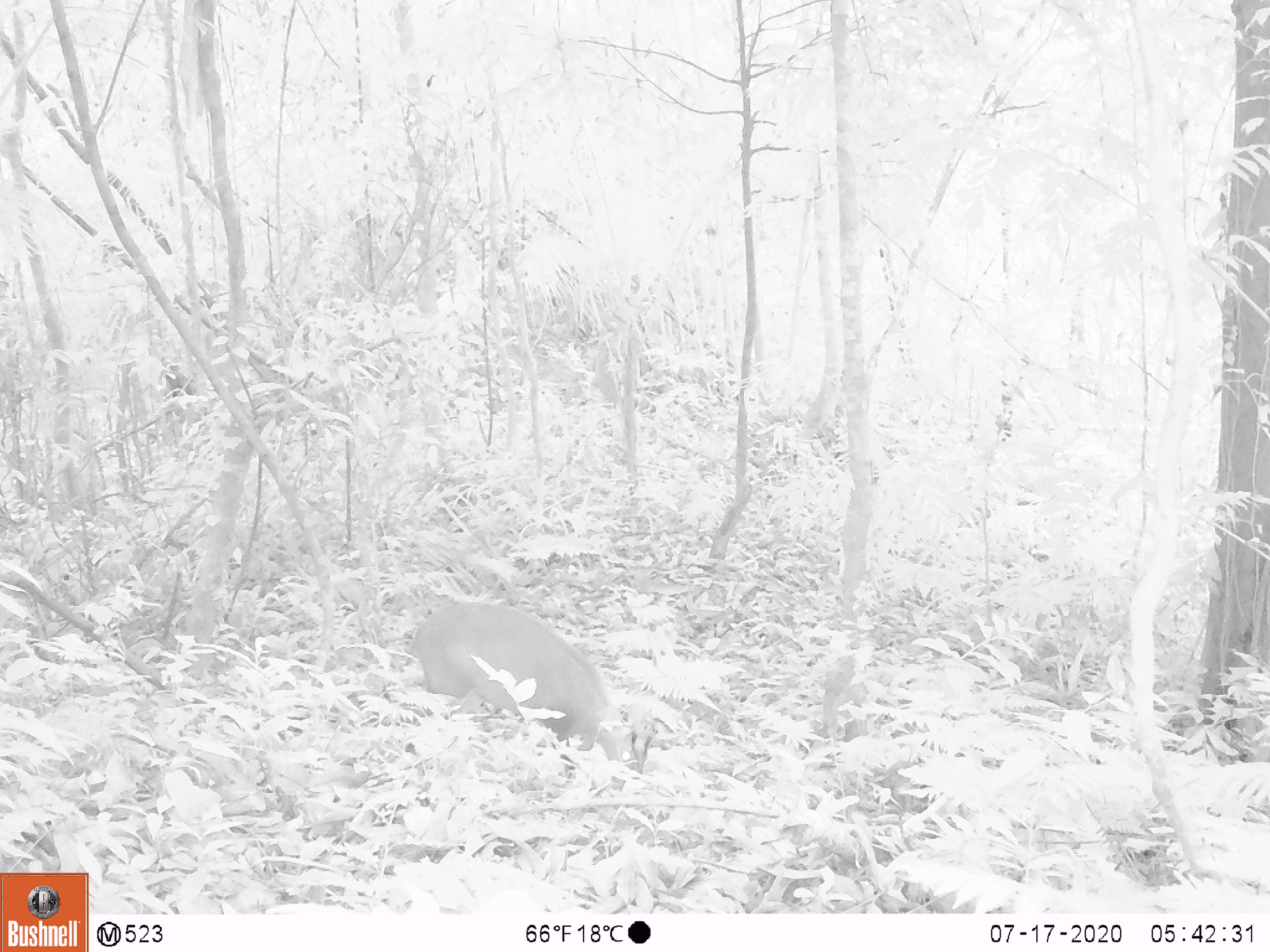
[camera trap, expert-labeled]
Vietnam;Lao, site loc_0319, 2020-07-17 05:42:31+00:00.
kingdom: Animalia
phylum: Chordata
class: Mammalia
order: Artiodactyla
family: Cervidae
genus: Muntiacus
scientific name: Muntiacus rooseveltorum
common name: roosevelt's muntjac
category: roosevelts muntjac group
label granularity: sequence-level